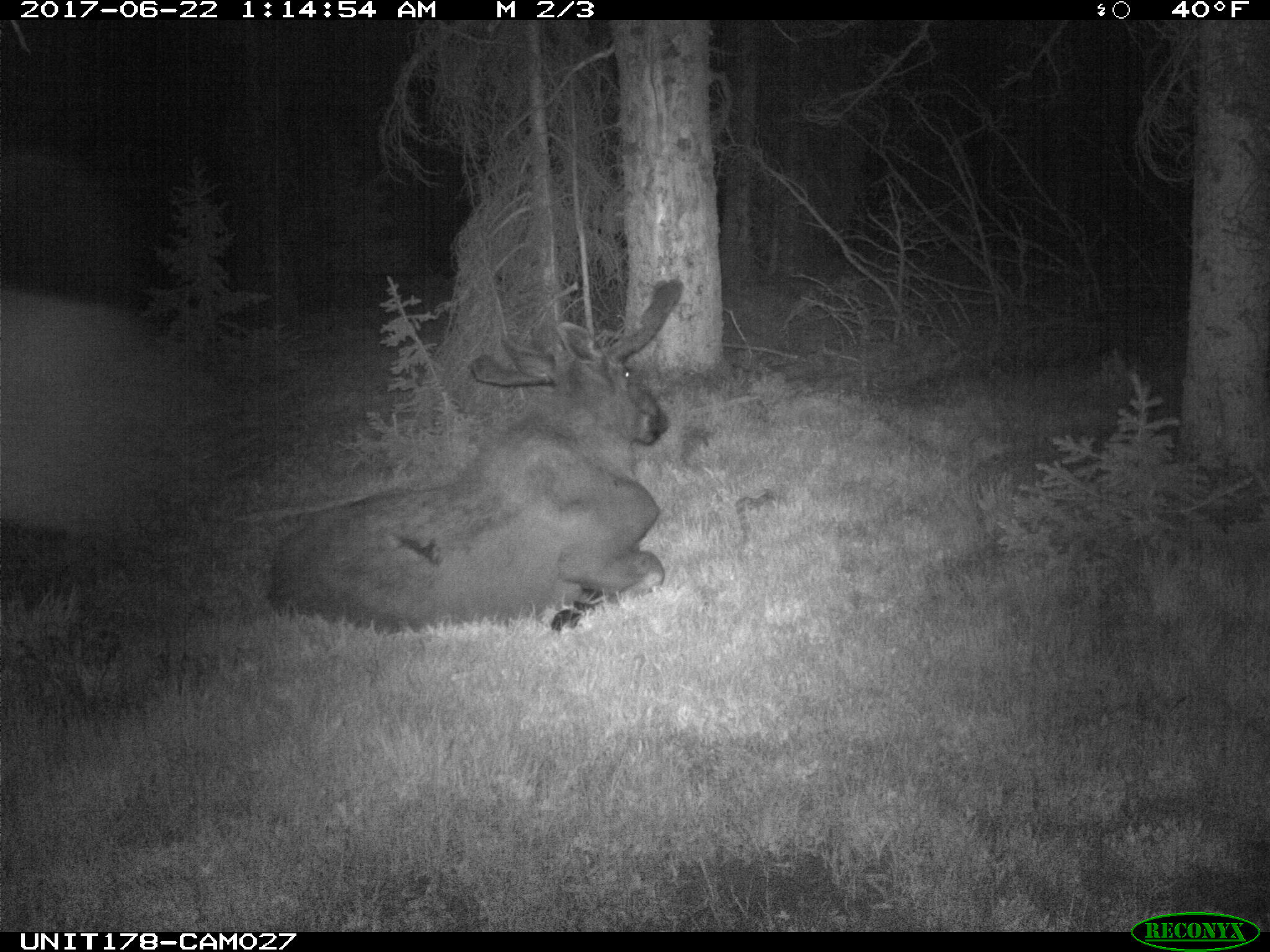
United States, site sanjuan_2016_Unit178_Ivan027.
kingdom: Animalia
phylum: Chordata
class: Mammalia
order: Artiodactyla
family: Cervidae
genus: Alces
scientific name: Alces alces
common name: moose